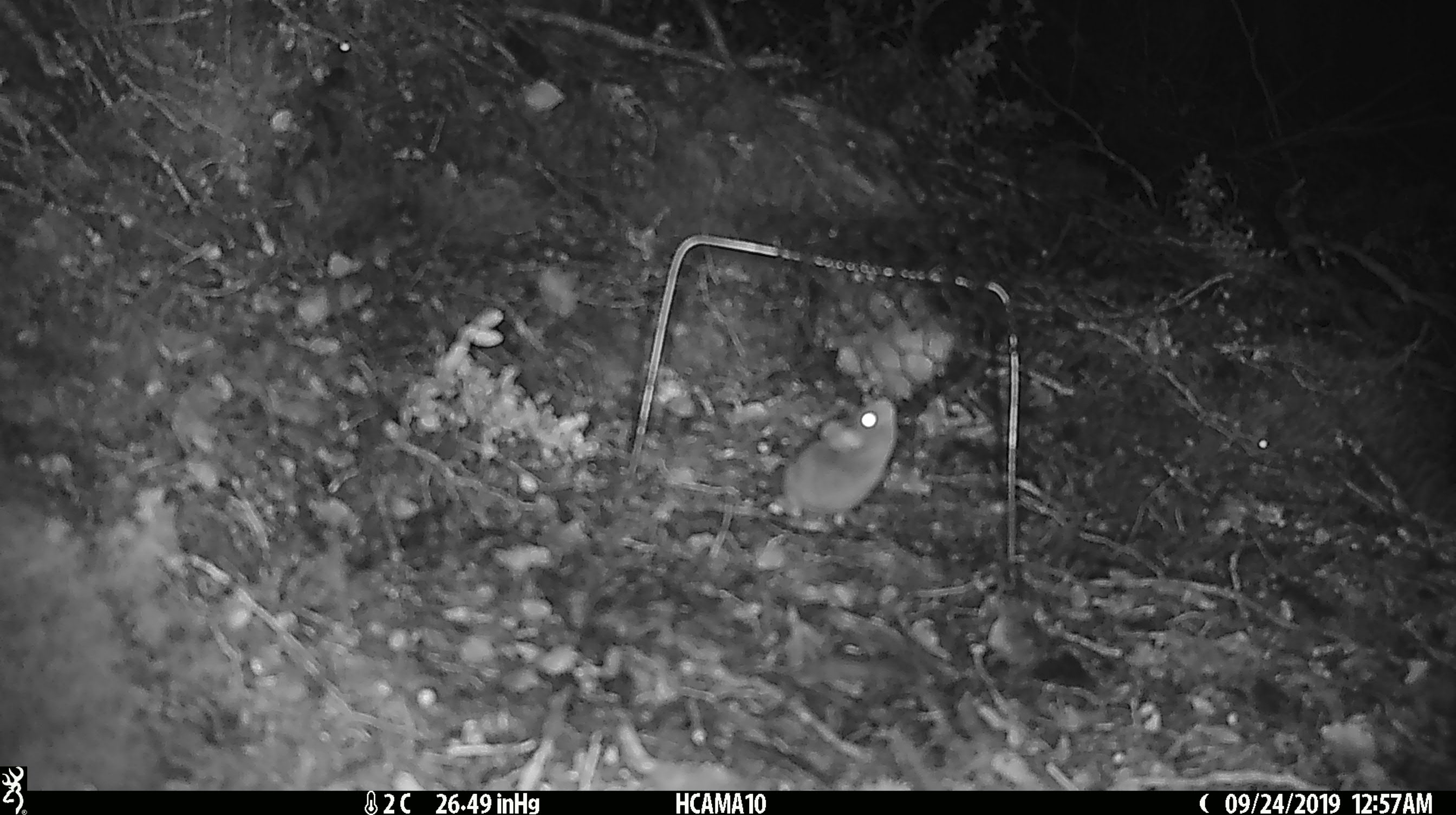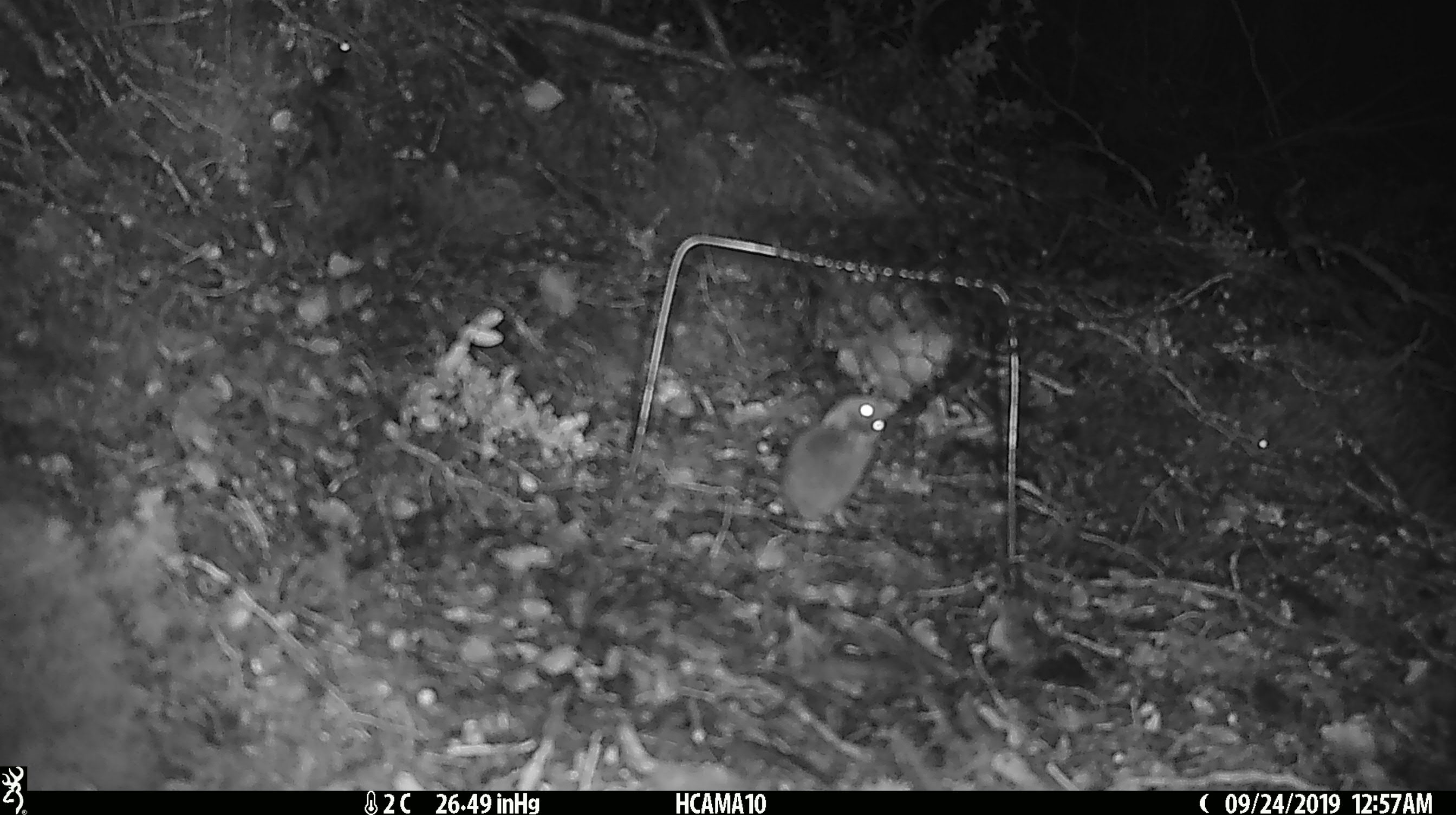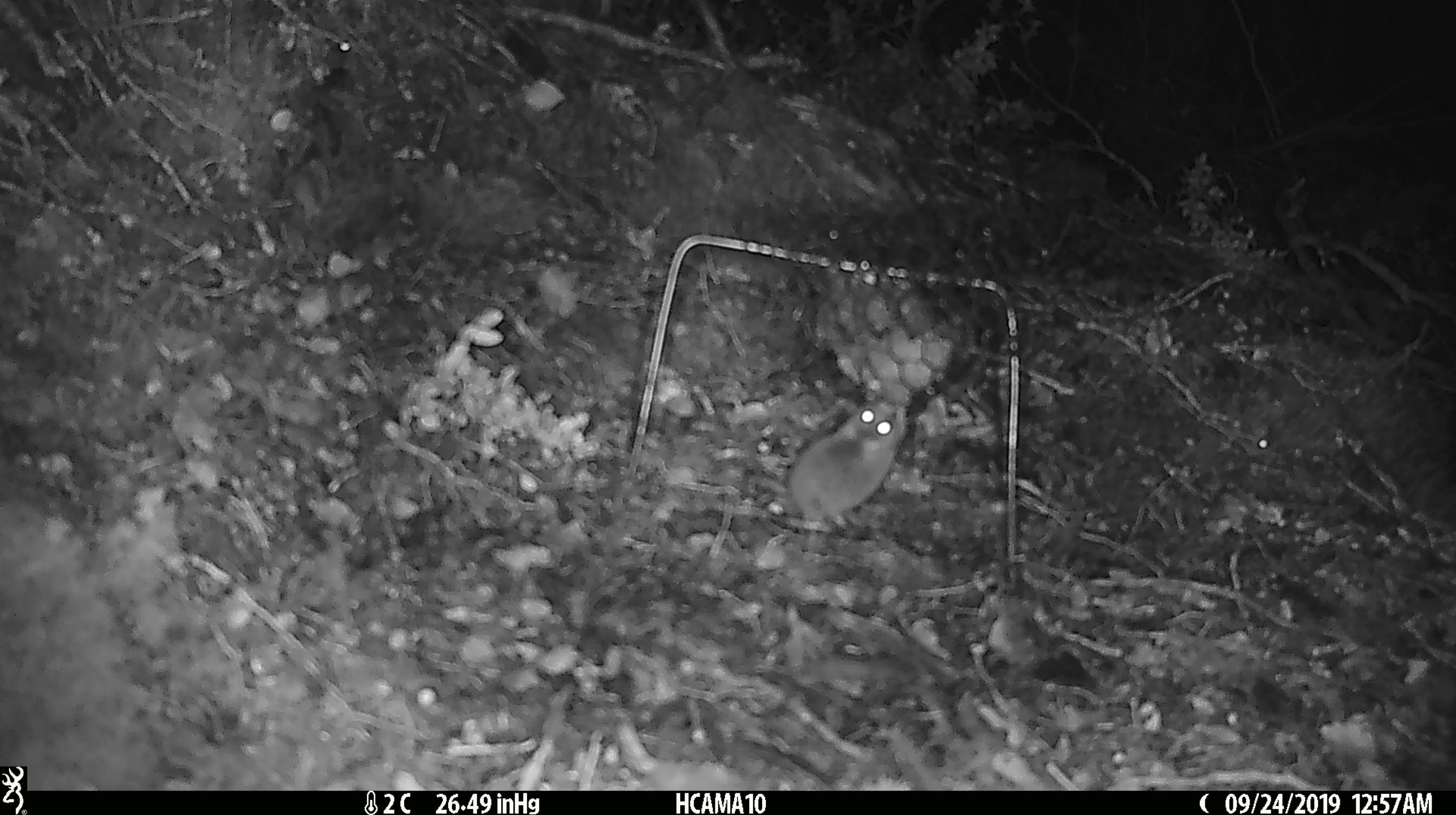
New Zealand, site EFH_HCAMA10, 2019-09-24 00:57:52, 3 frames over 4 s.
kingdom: Animalia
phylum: Chordata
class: Mammalia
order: Rodentia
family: Muridae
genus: Mus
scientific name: Mus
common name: mouse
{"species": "mouse (Mus)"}